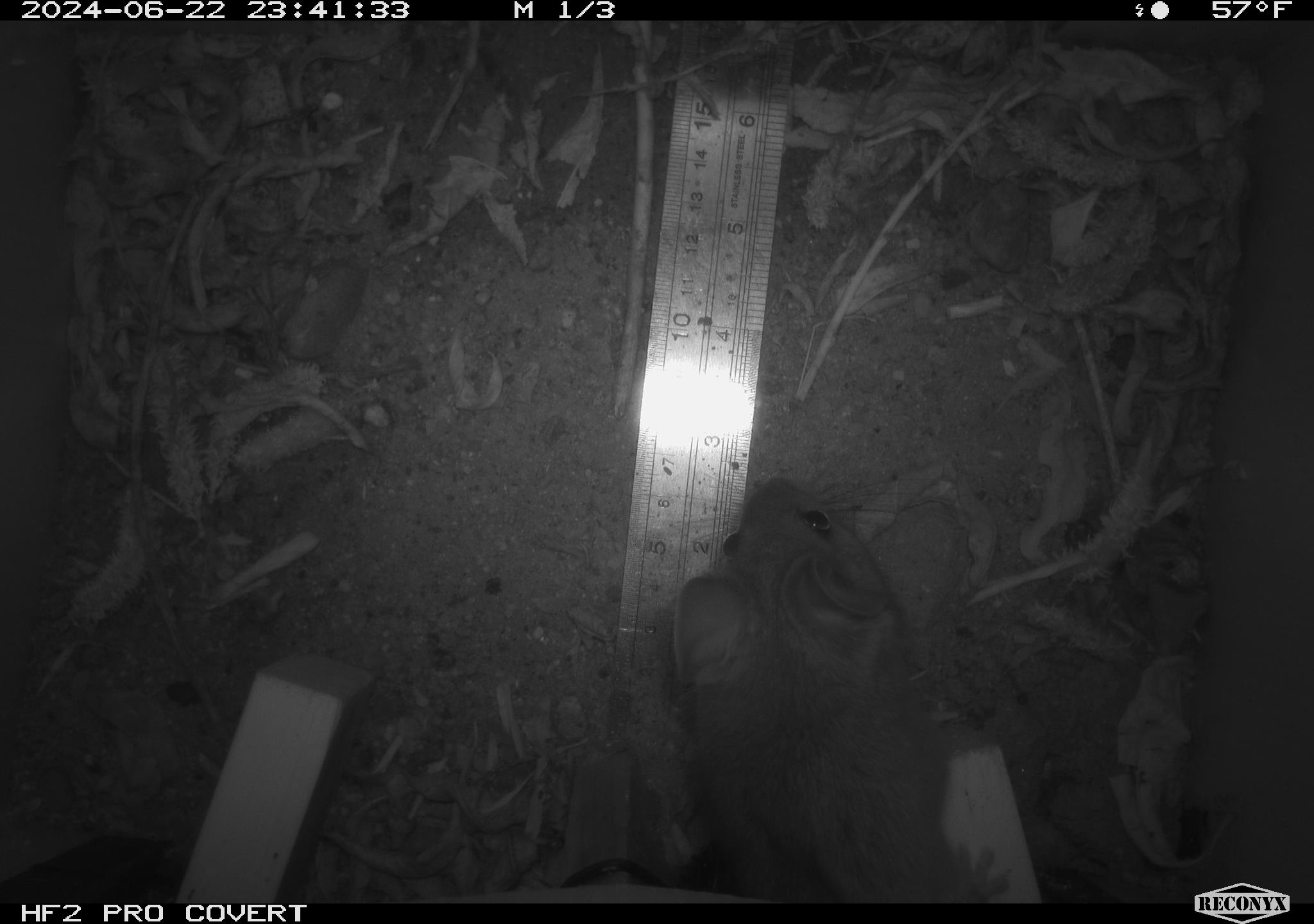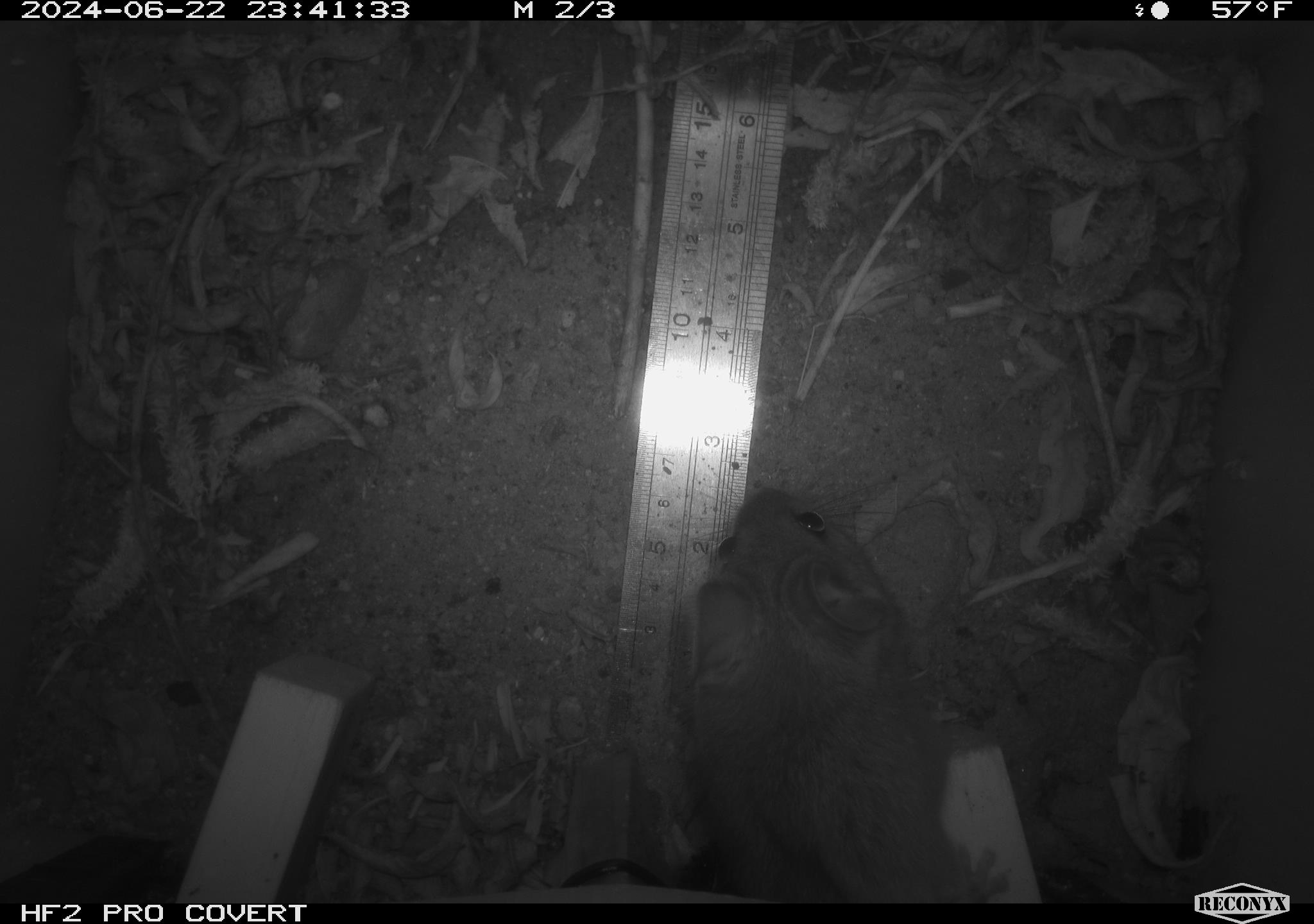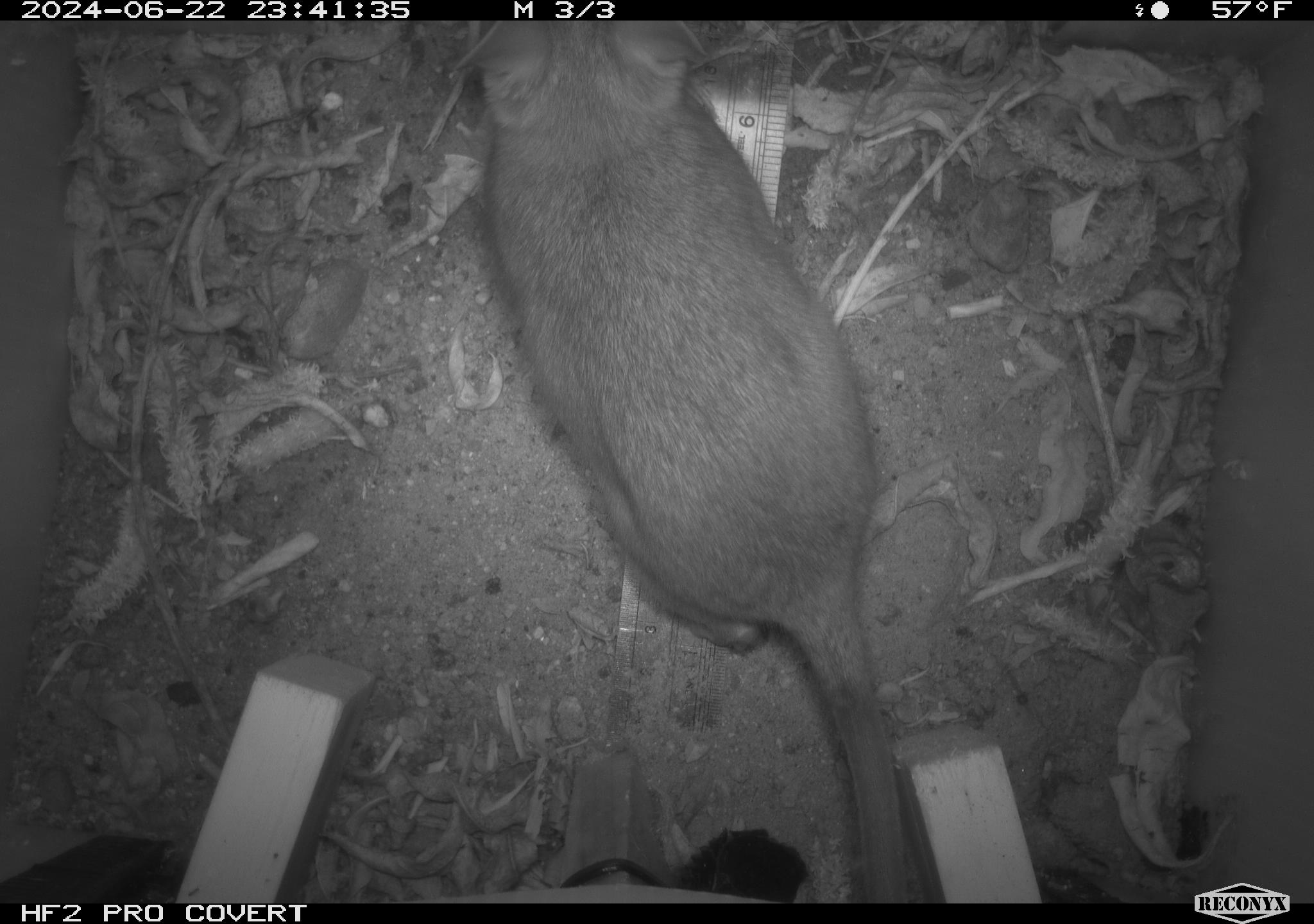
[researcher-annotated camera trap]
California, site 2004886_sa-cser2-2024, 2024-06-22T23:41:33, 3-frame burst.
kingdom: Animalia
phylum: Chordata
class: Mammalia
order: Rodentia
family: Muridae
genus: Rattus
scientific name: Rattus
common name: rat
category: rattus species